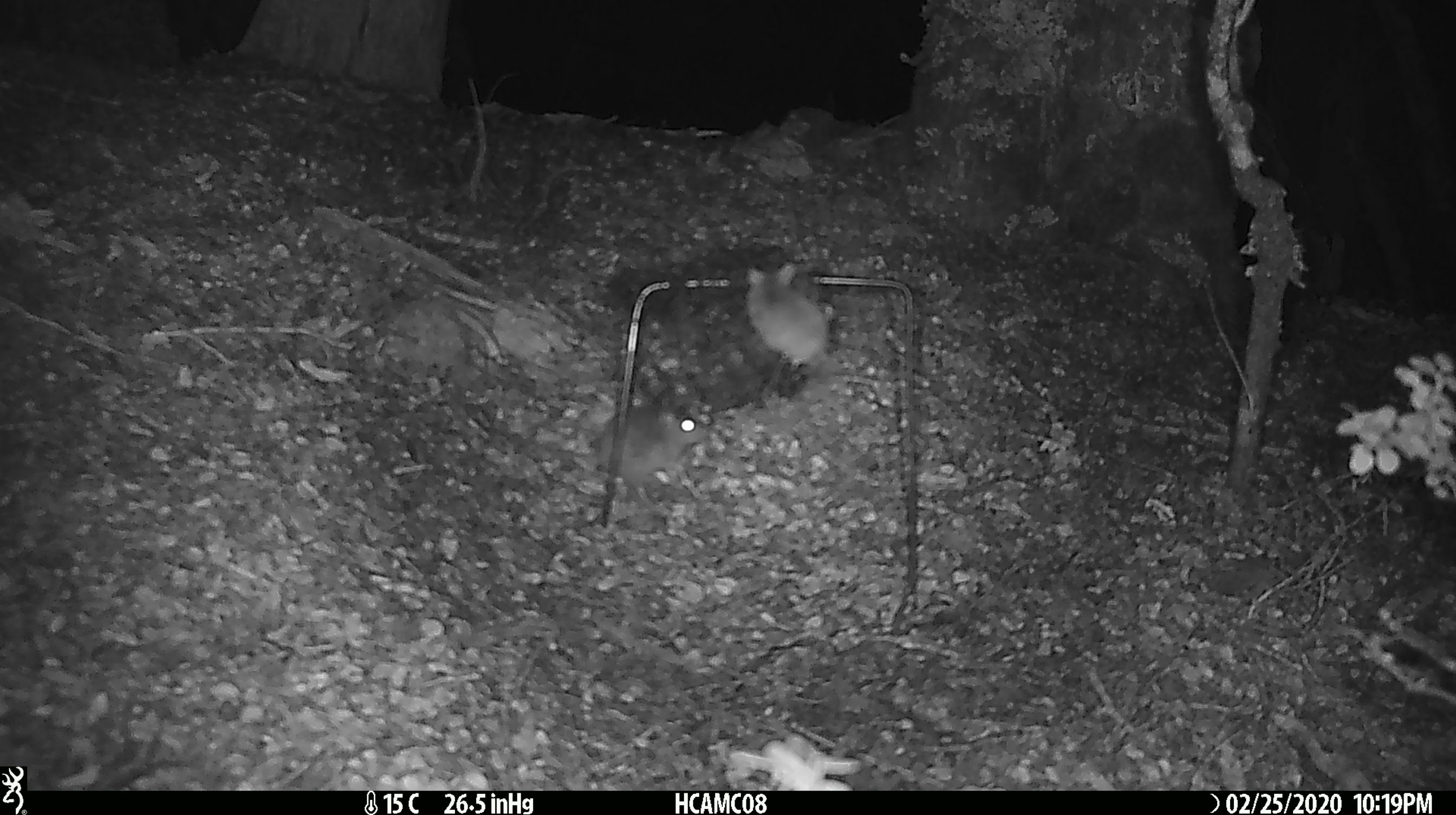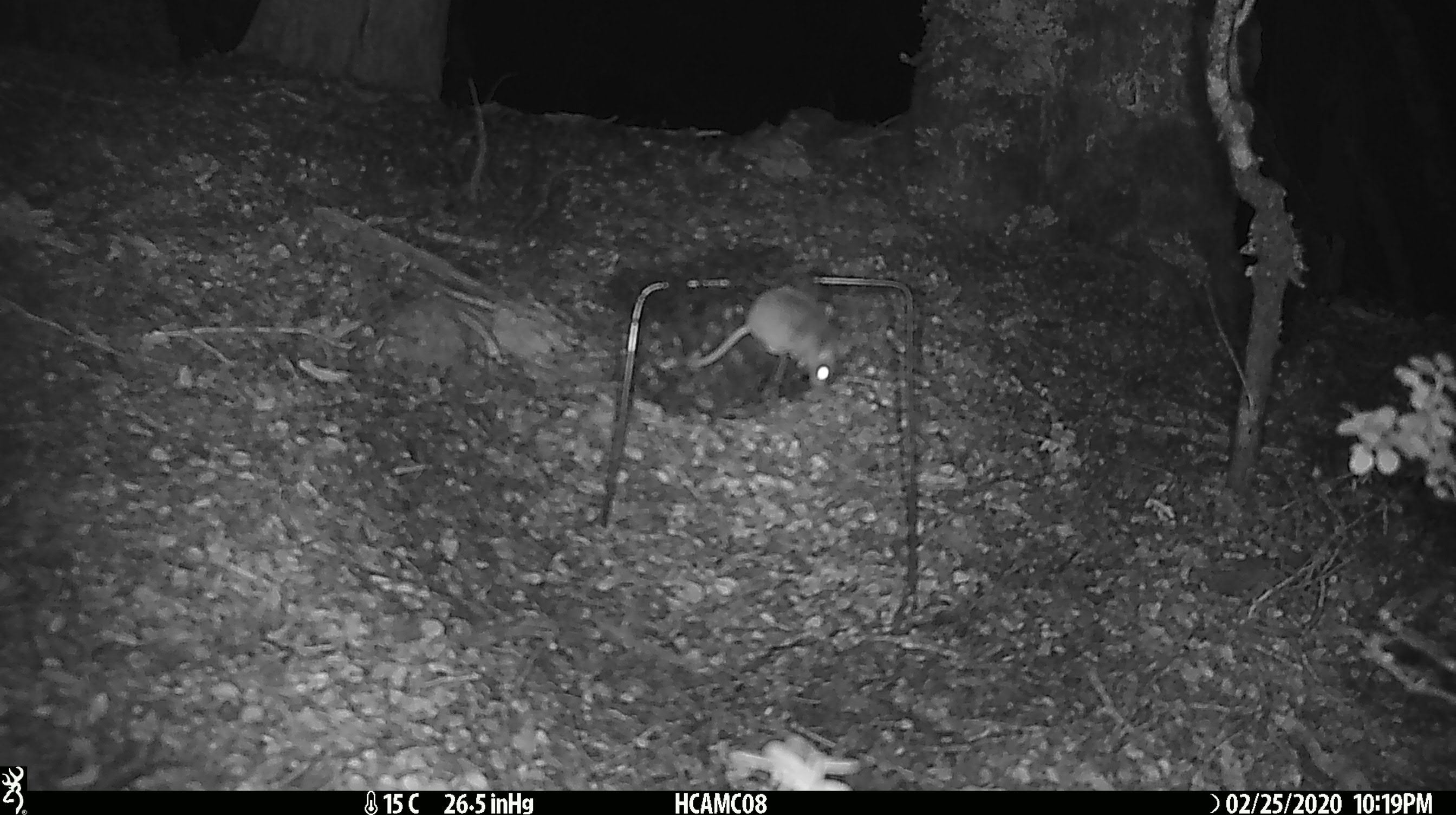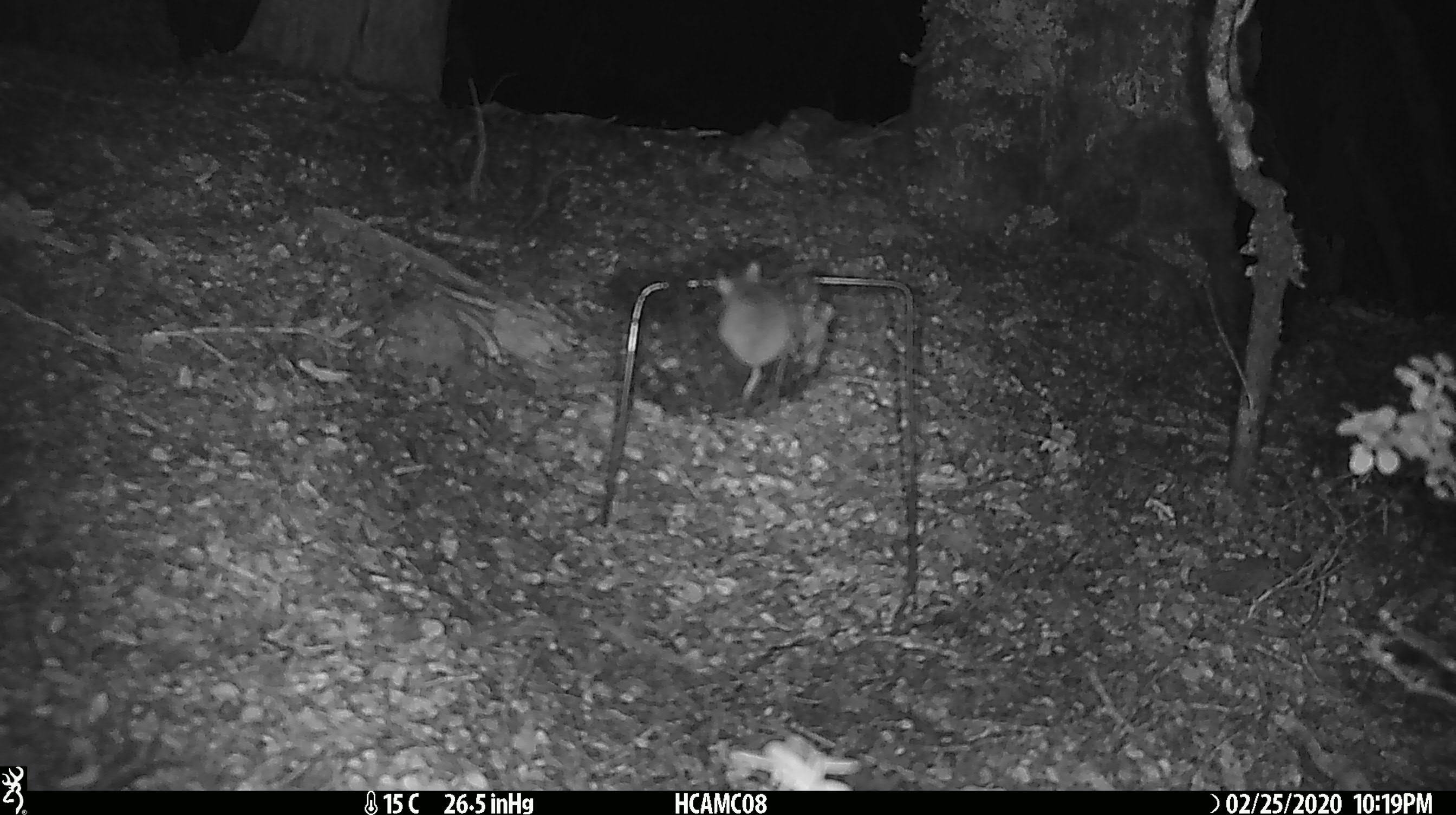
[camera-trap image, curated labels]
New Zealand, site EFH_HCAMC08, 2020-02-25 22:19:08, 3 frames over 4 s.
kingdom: Animalia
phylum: Chordata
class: Mammalia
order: Rodentia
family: Muridae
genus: Mus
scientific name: Mus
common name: mouse